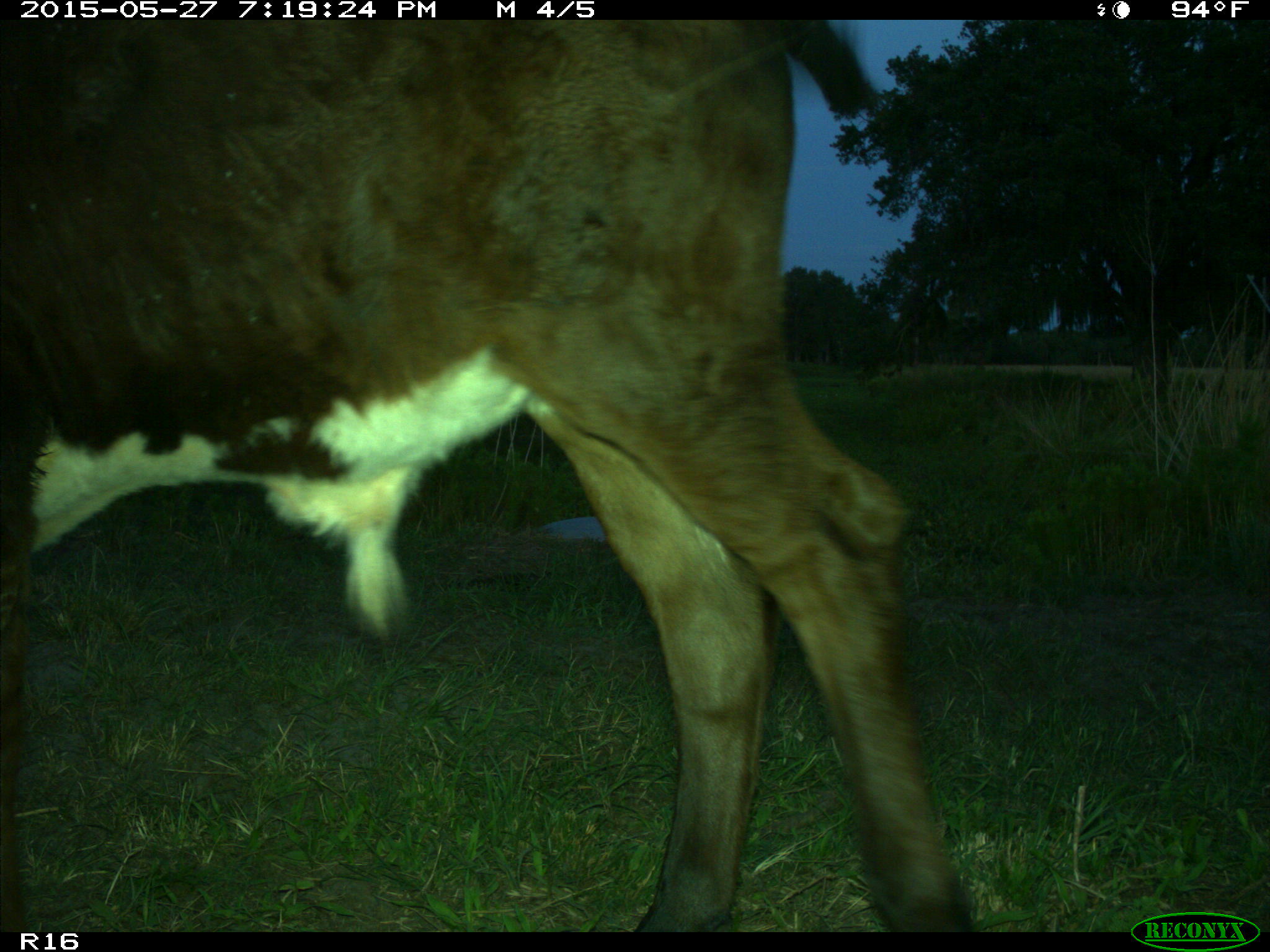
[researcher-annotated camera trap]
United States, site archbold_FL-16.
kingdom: Animalia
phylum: Chordata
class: Mammalia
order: Artiodactyla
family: Bovidae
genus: Bos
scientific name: Bos taurus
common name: domestic cow